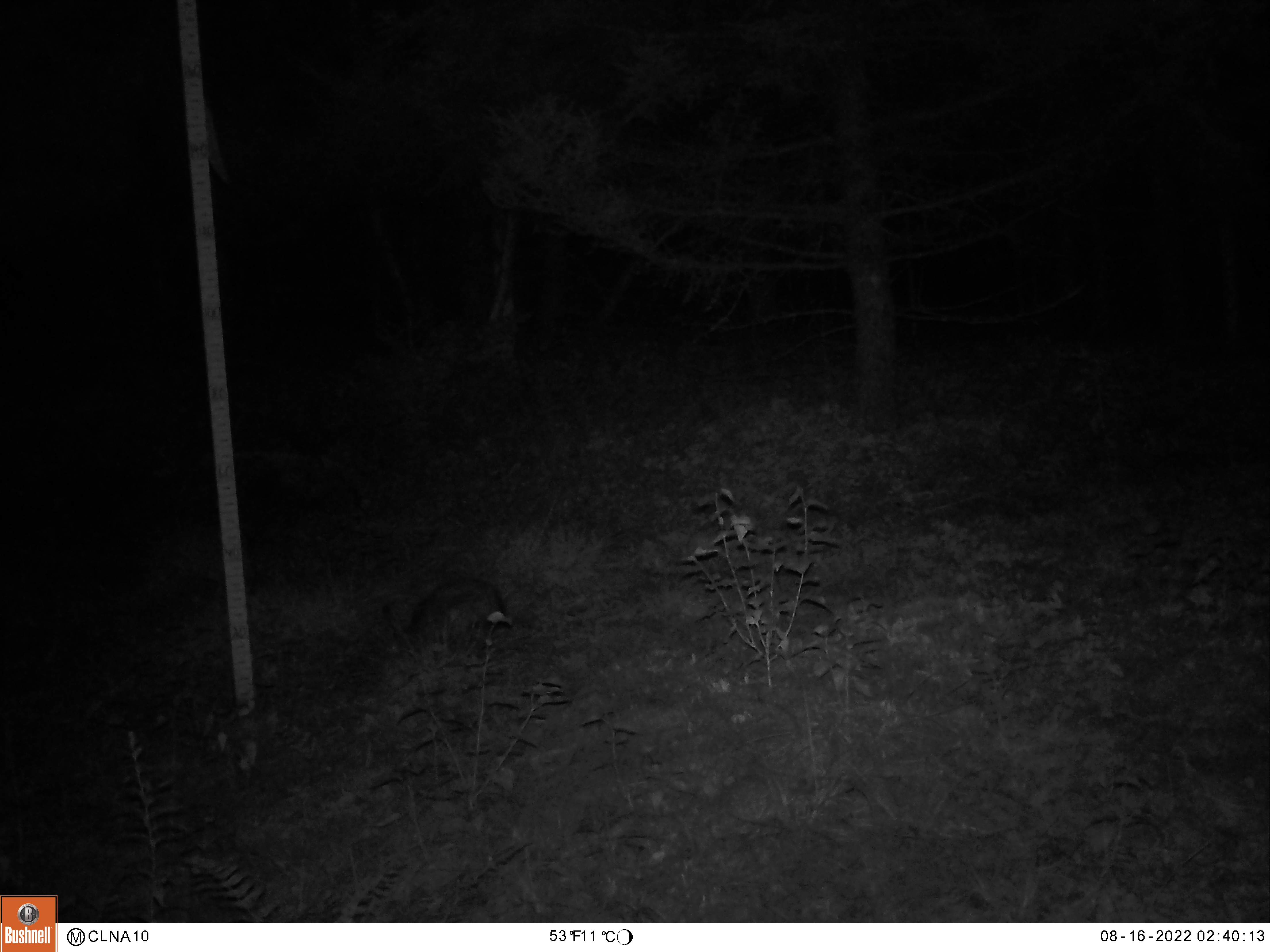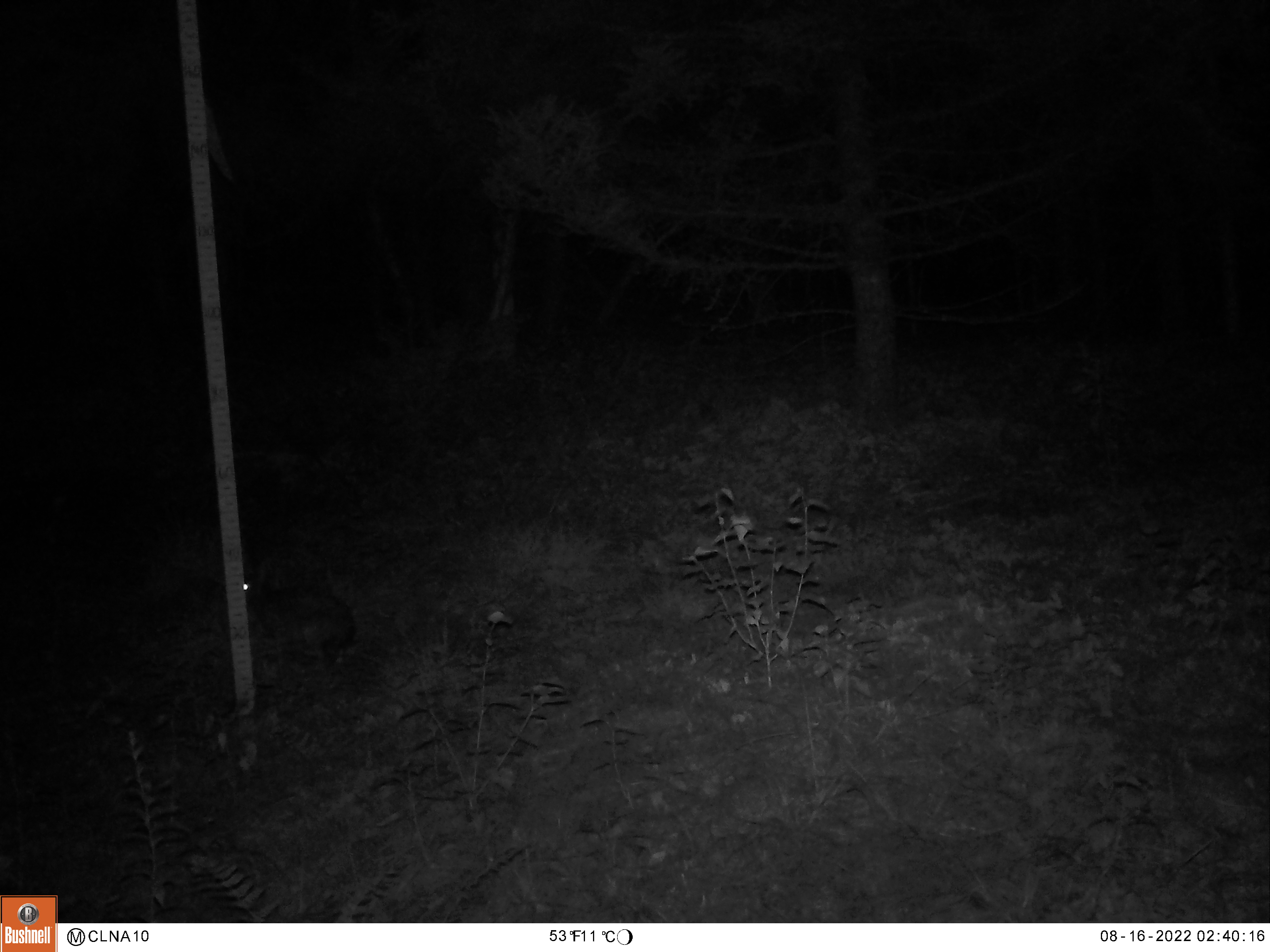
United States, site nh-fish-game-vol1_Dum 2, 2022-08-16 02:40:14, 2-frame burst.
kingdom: Animalia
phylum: Chordata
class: Mammalia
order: Lagomorpha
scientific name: Lagomorpha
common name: rabbit or hare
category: rabbit or hare sp.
Rabbit or hare sp. (rabbit or hare) (Lagomorpha).